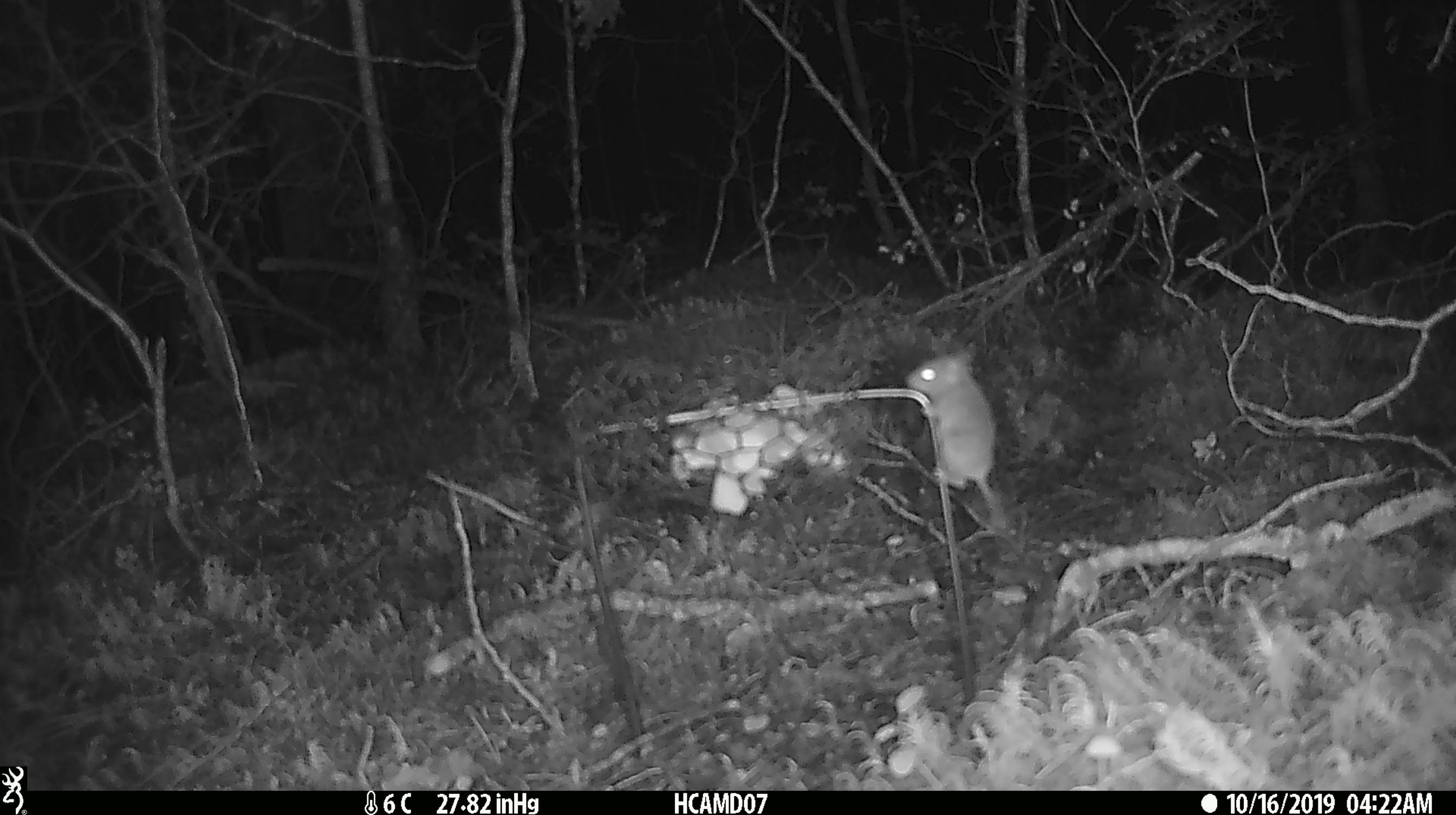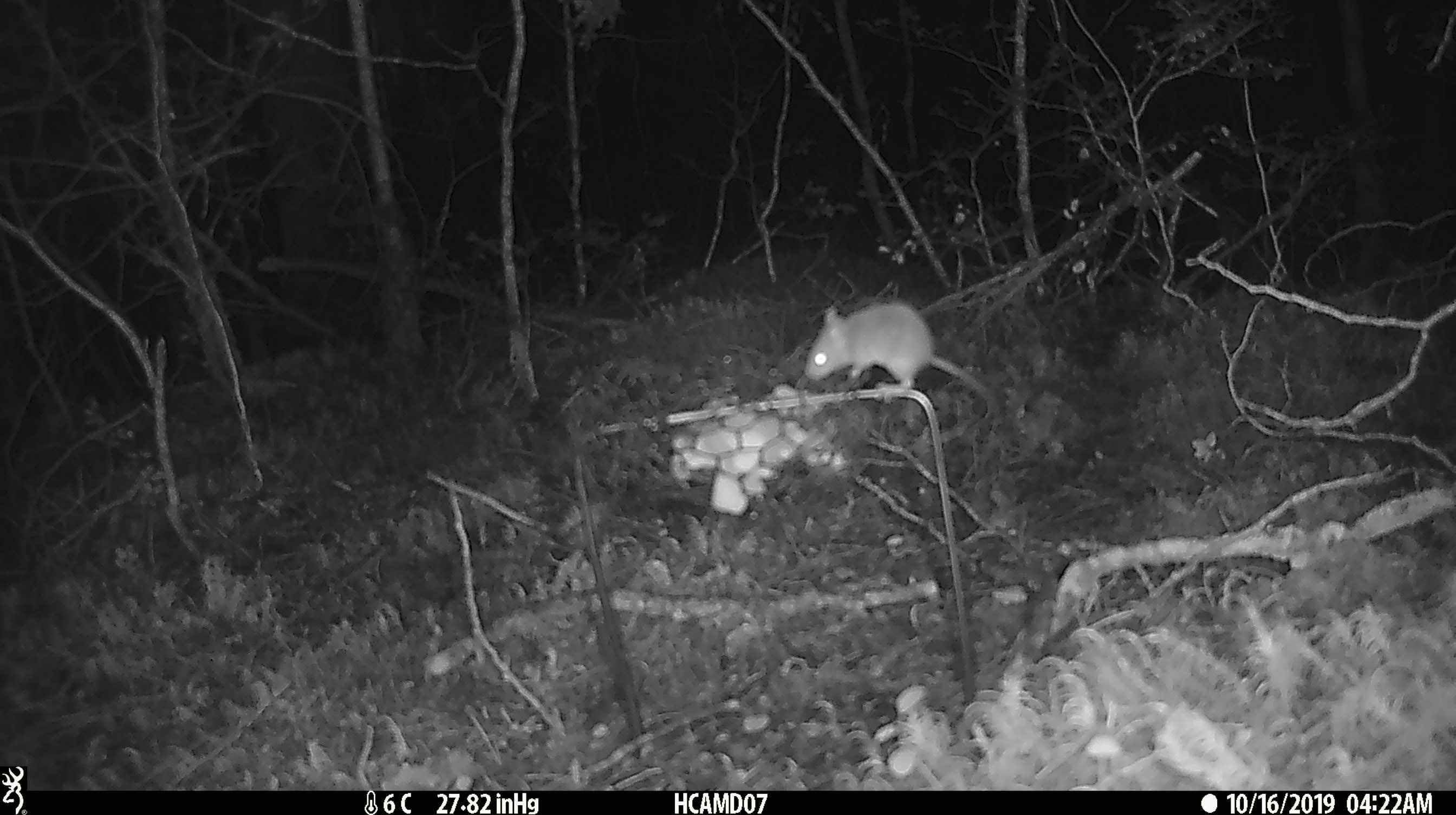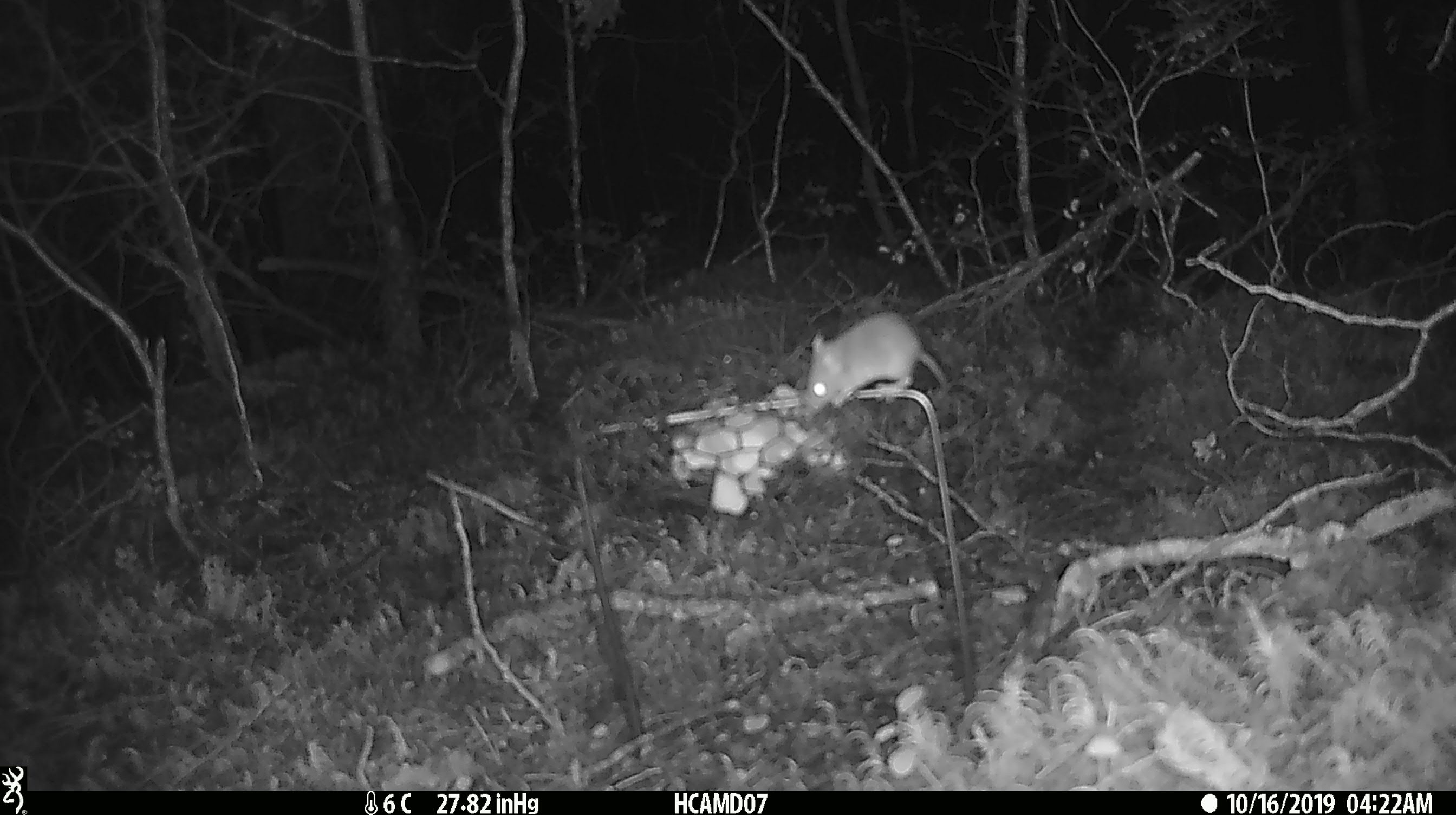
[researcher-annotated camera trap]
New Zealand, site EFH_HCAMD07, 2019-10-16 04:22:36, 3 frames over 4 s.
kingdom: Animalia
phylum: Chordata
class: Mammalia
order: Rodentia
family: Muridae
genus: Mus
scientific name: Mus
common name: mouse